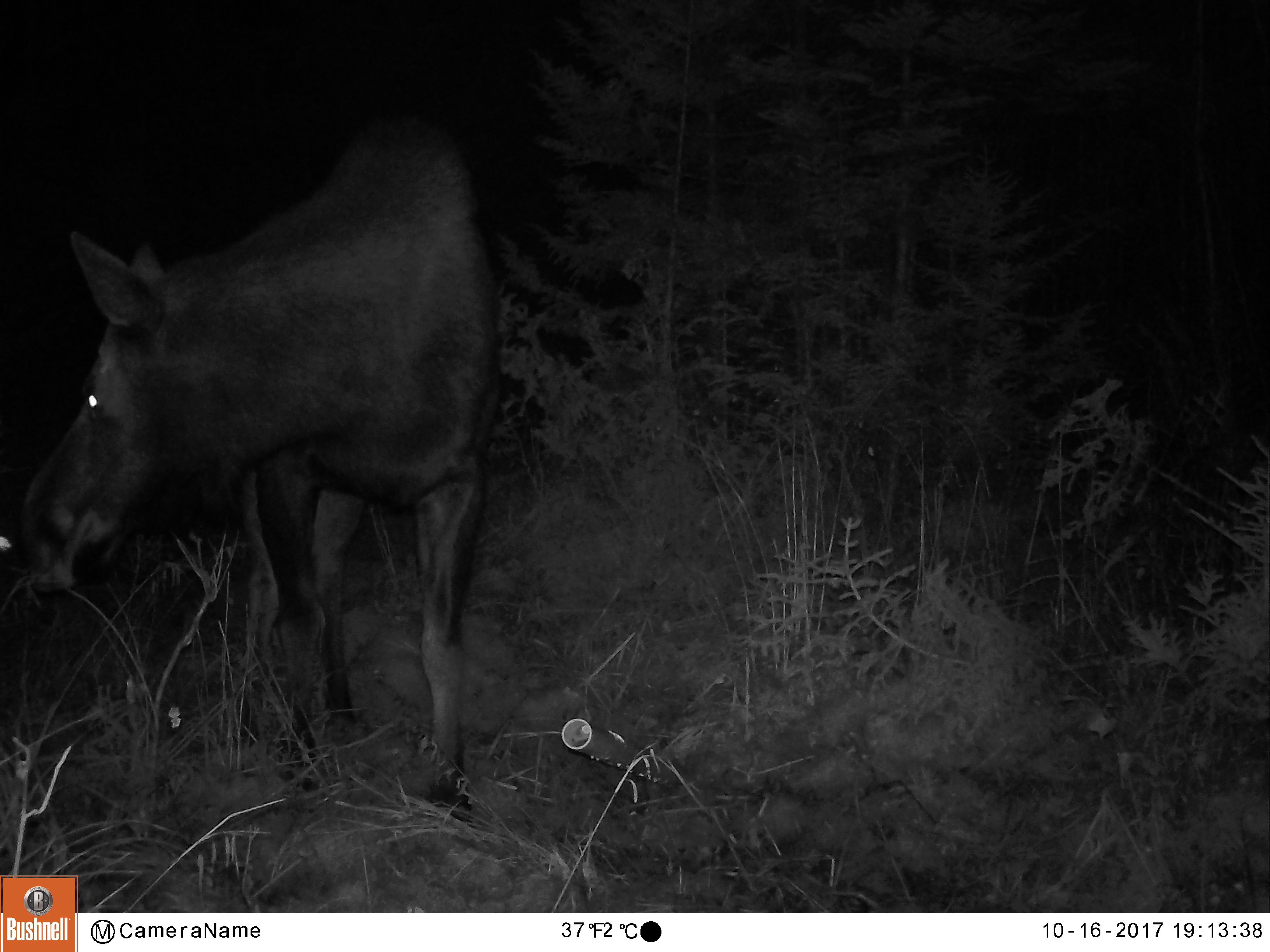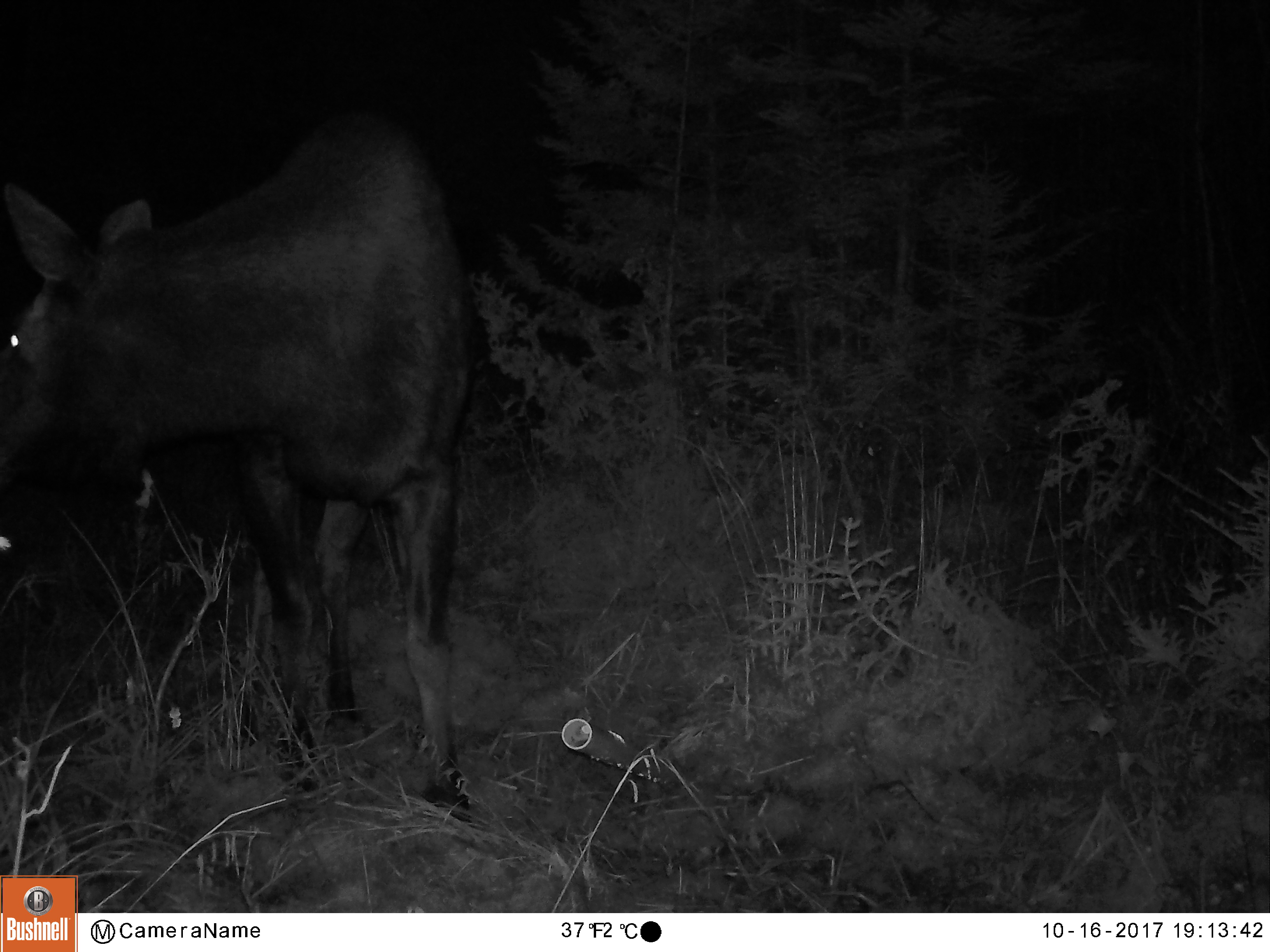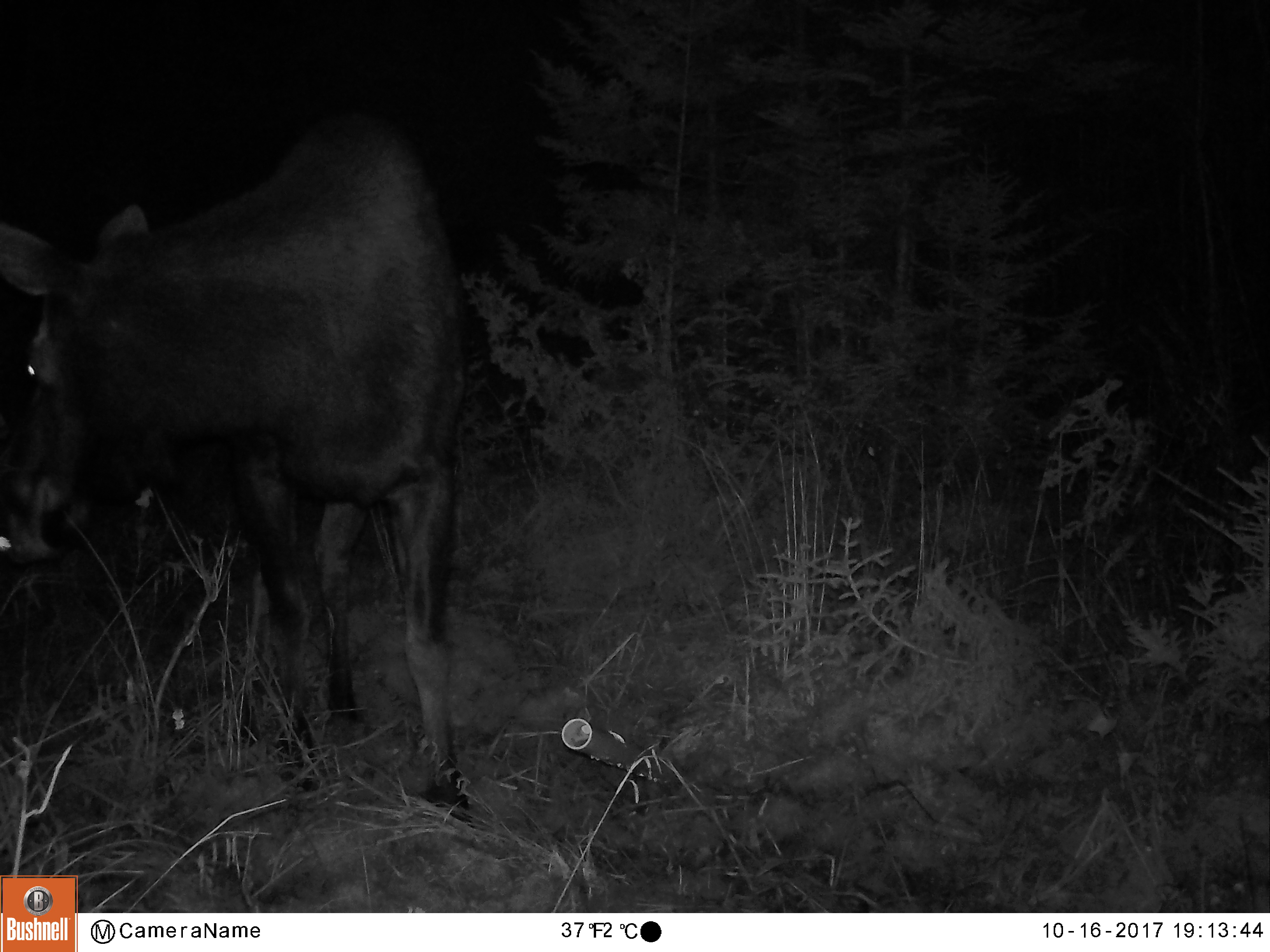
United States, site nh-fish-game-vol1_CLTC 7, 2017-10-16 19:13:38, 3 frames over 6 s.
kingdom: Animalia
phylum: Chordata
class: Mammalia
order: Artiodactyla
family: Cervidae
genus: Alces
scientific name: Alces alces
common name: moose